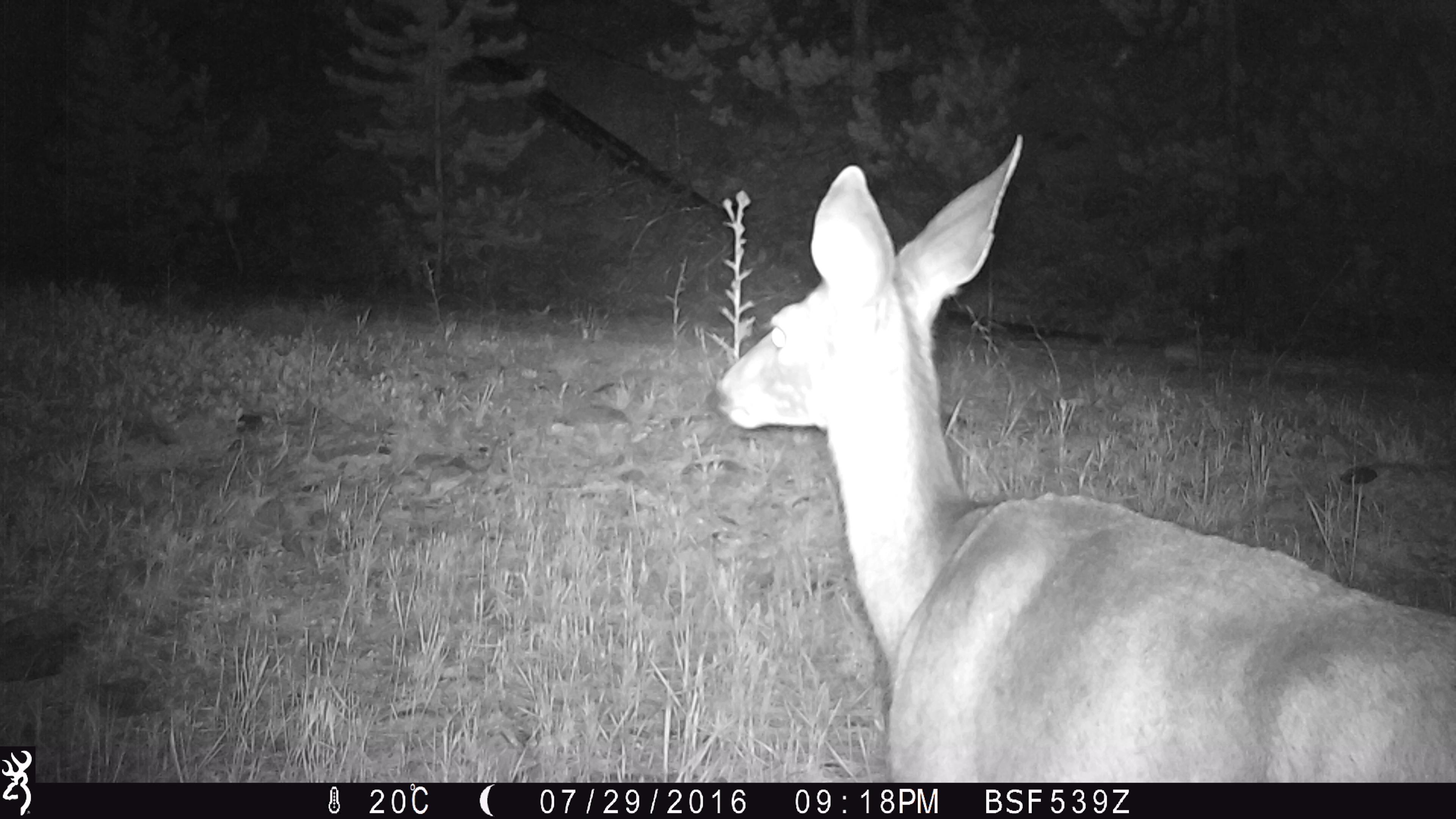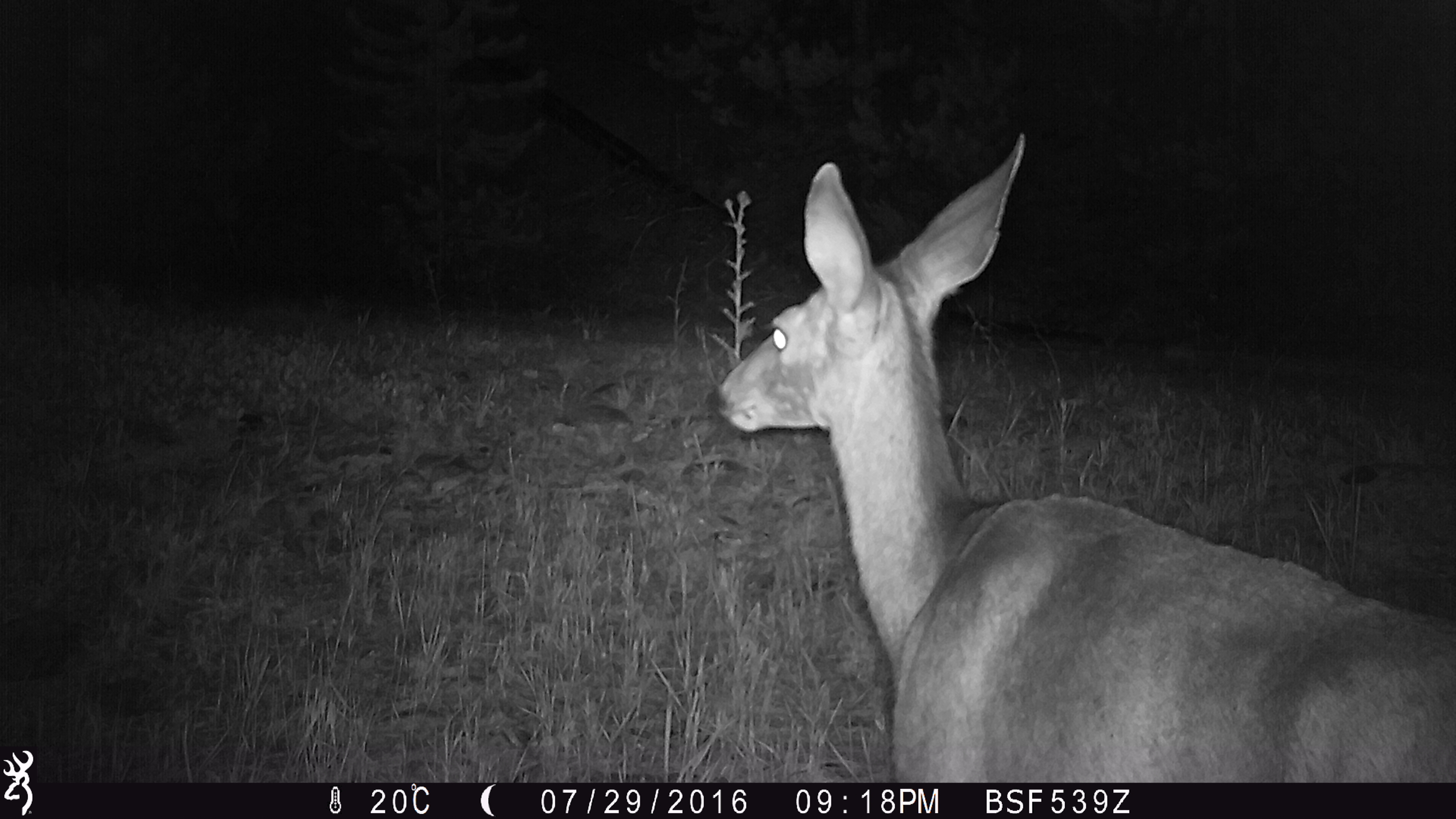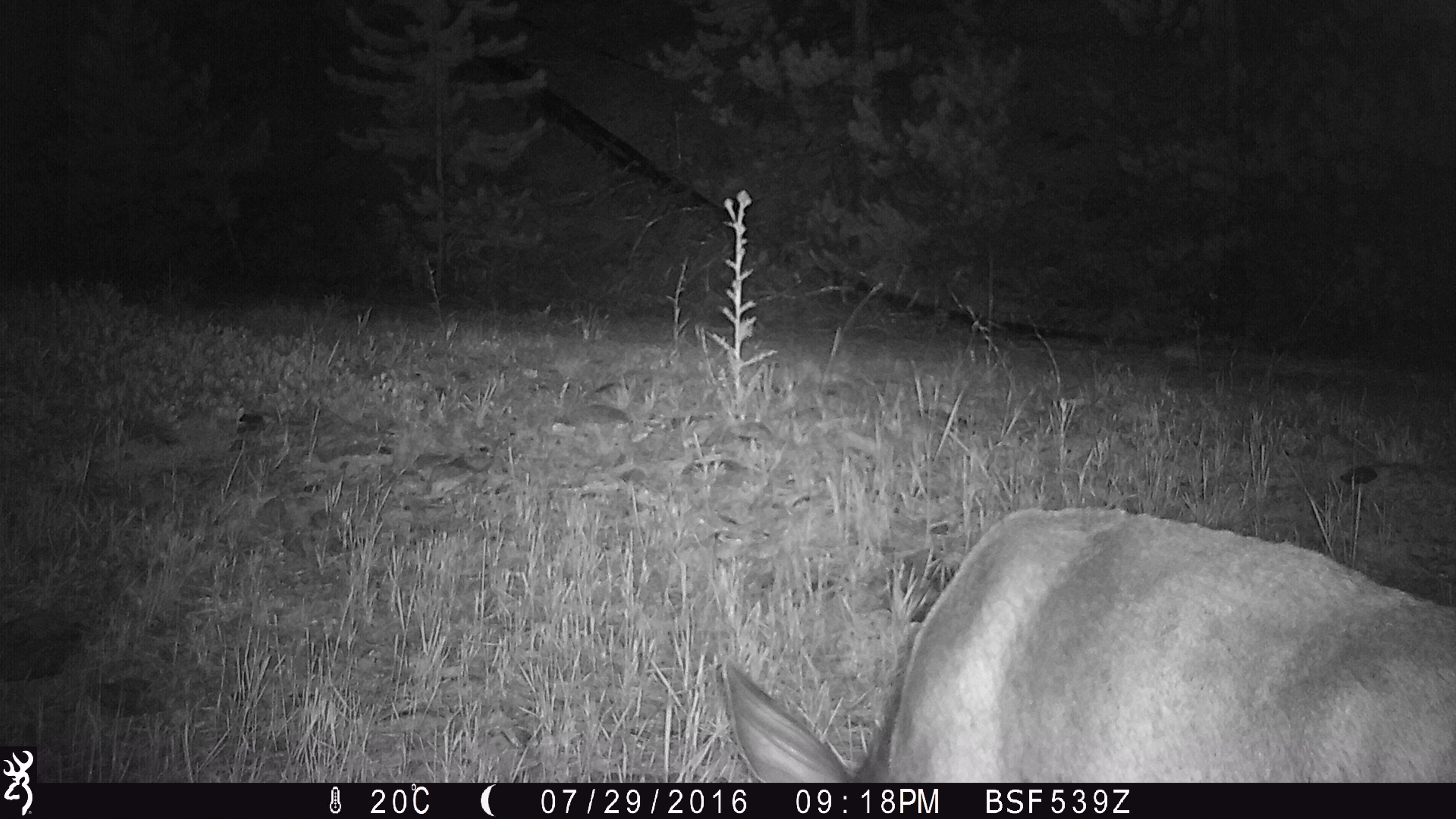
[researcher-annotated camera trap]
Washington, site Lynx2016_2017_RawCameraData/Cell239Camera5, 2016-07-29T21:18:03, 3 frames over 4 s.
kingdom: Animalia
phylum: Chordata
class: Mammalia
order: Artiodactyla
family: Cervidae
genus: Odocoileus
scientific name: Odocoileus hemionus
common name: mule deer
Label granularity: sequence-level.